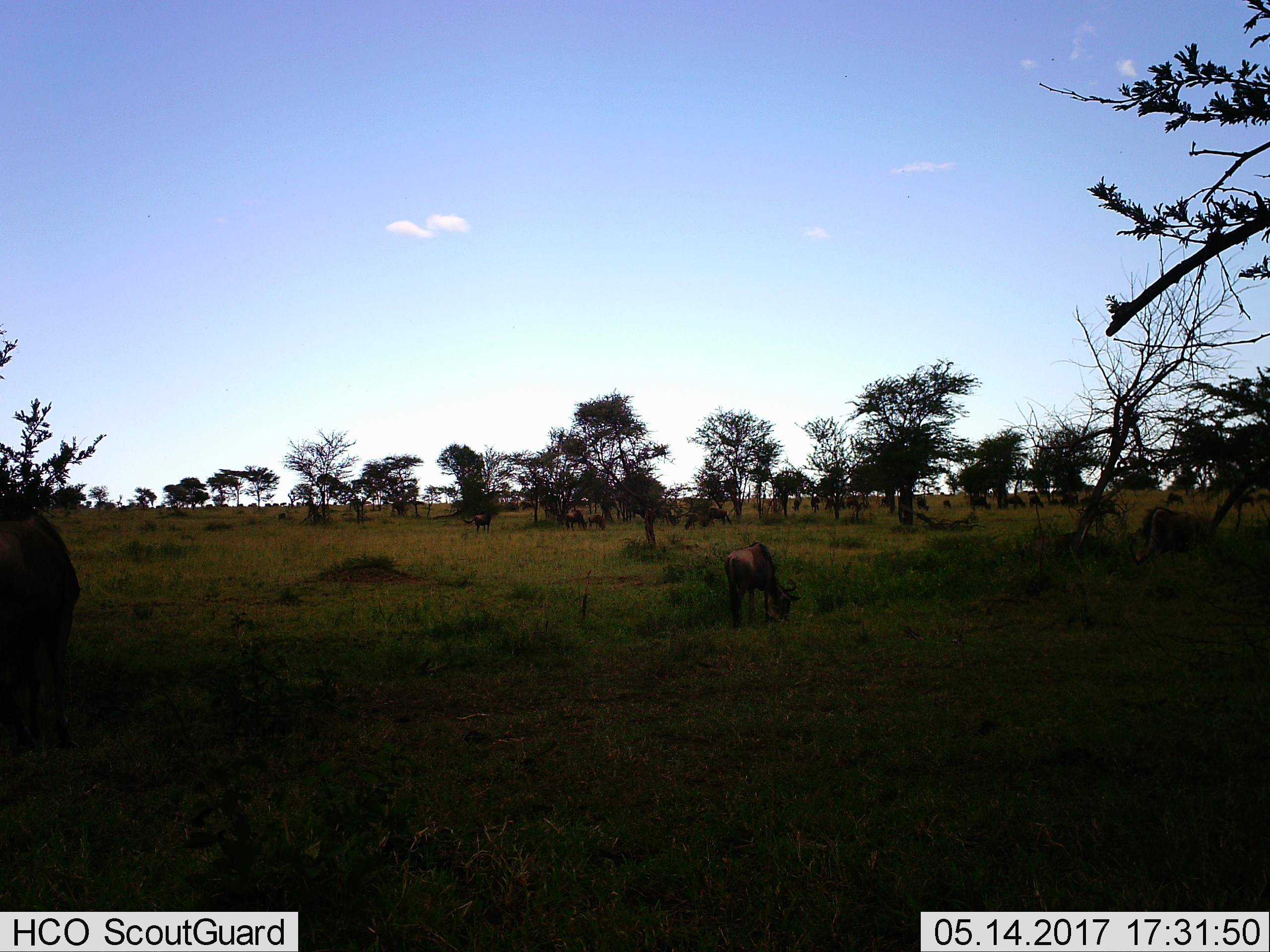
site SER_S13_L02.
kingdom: Animalia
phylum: Chordata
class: Mammalia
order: Artiodactyla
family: Bovidae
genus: Connochaetes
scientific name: Connochaetes taurinus taurinus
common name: blue wildebeest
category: wildebeestblue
Wildebeestblue (blue wildebeest) (Connochaetes taurinus taurinus), count 11-50. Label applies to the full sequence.